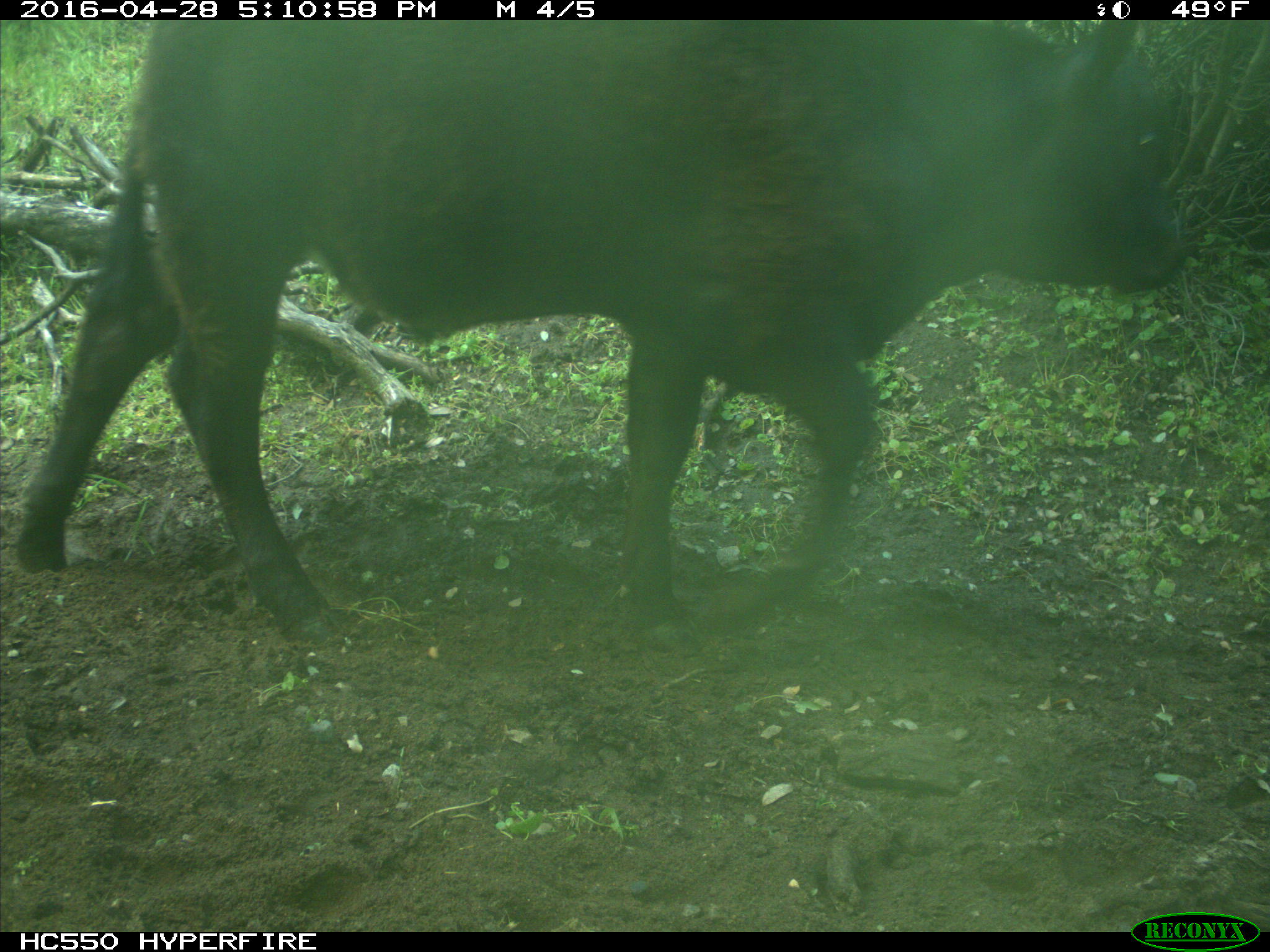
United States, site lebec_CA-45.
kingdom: Animalia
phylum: Chordata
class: Mammalia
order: Artiodactyla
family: Bovidae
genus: Bos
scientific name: Bos taurus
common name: domestic cow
Bos taurus (domestic cow).